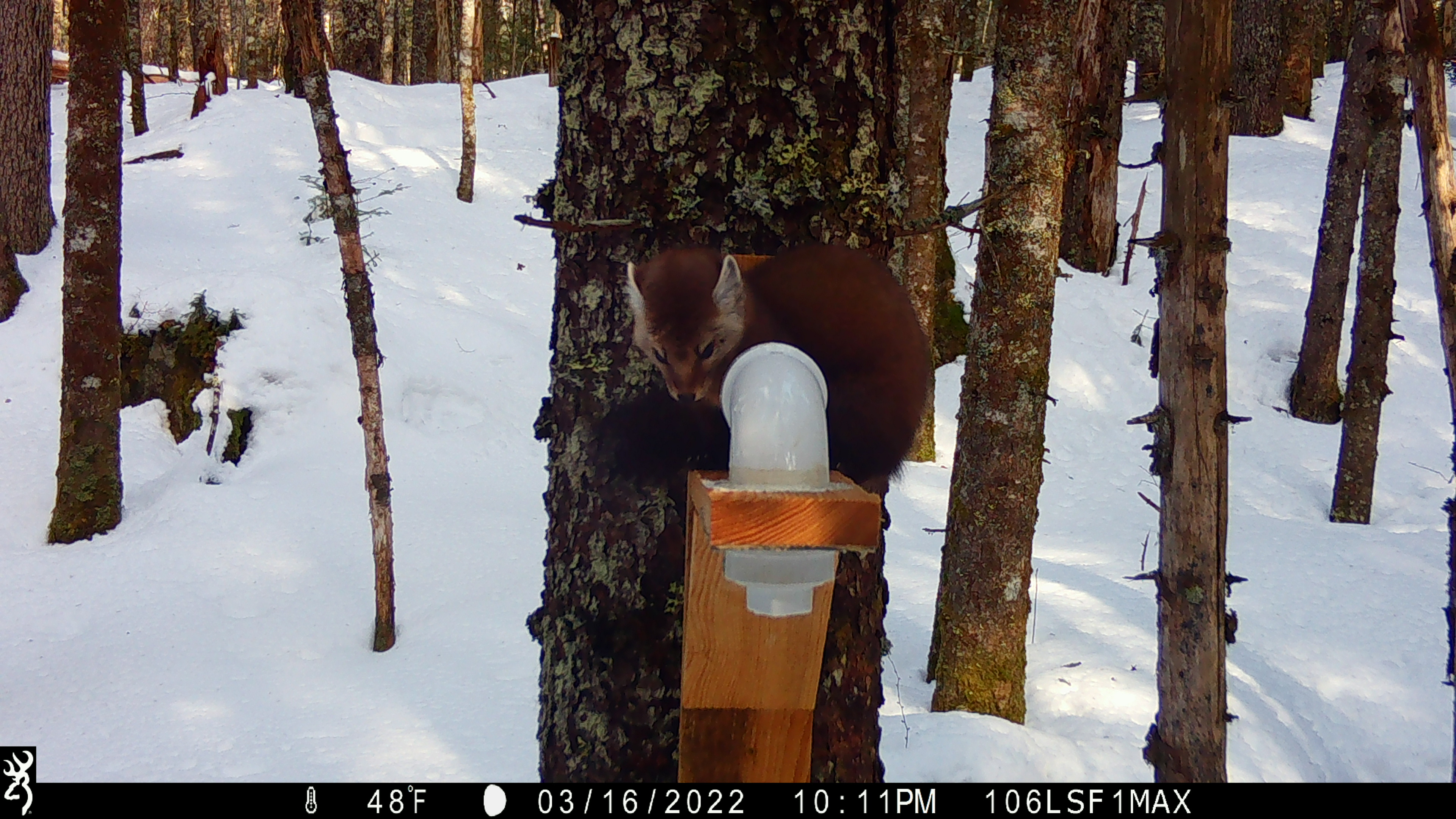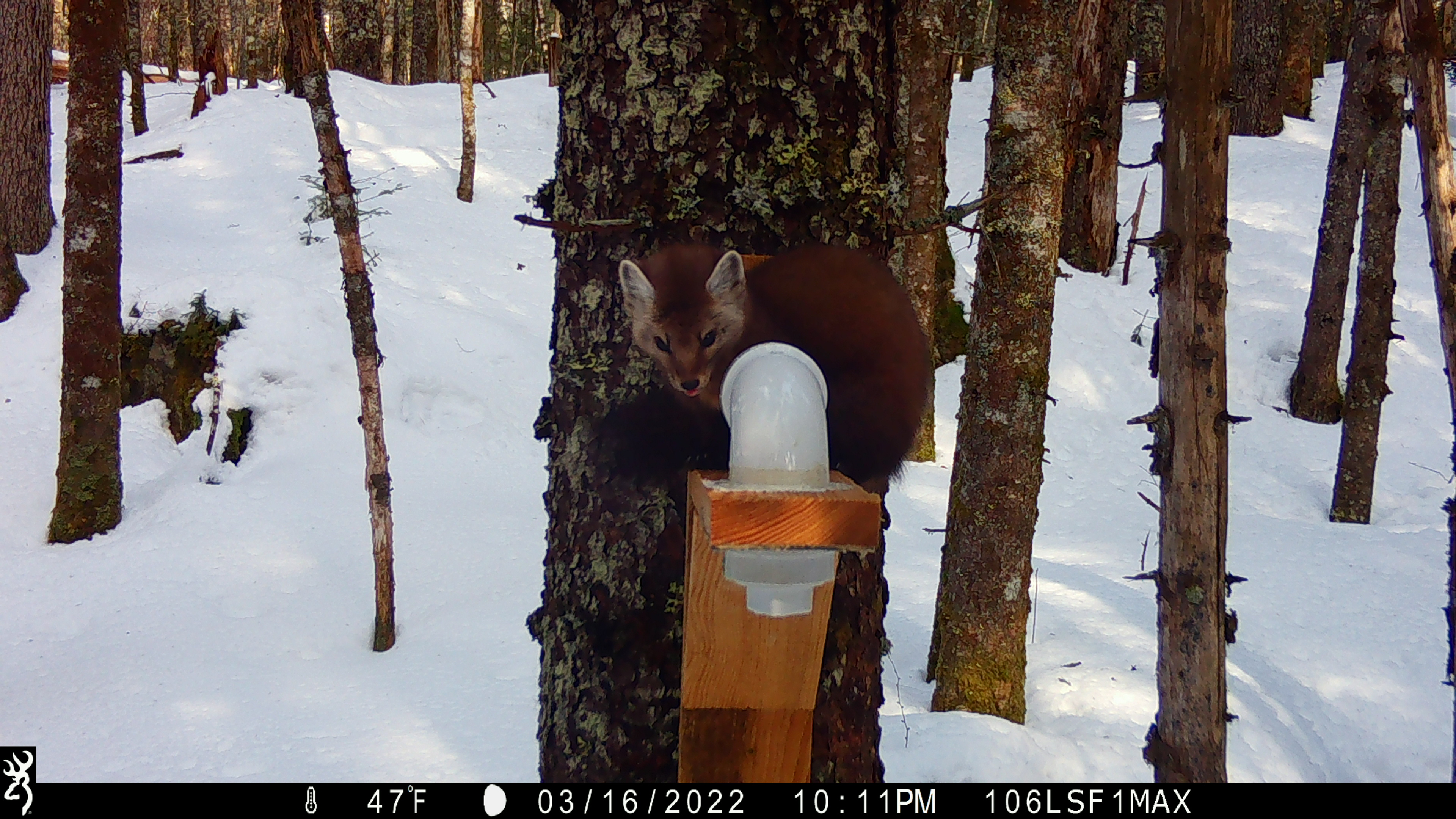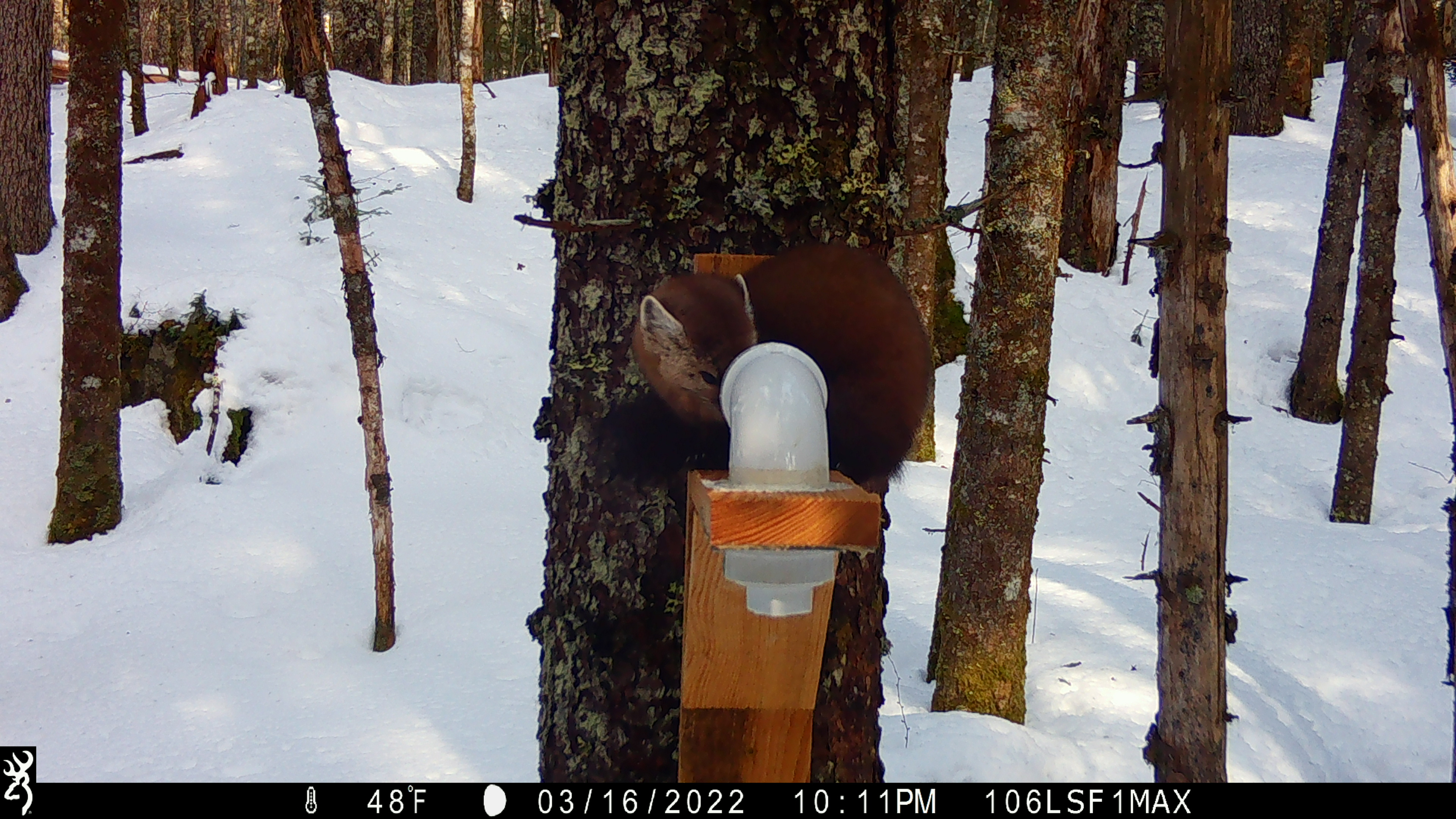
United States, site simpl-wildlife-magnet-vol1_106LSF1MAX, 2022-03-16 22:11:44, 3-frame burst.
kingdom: Animalia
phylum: Chordata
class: Mammalia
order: Carnivora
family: Mustelidae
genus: Martes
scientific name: Martes americana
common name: american marten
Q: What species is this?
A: American marten (Martes americana).